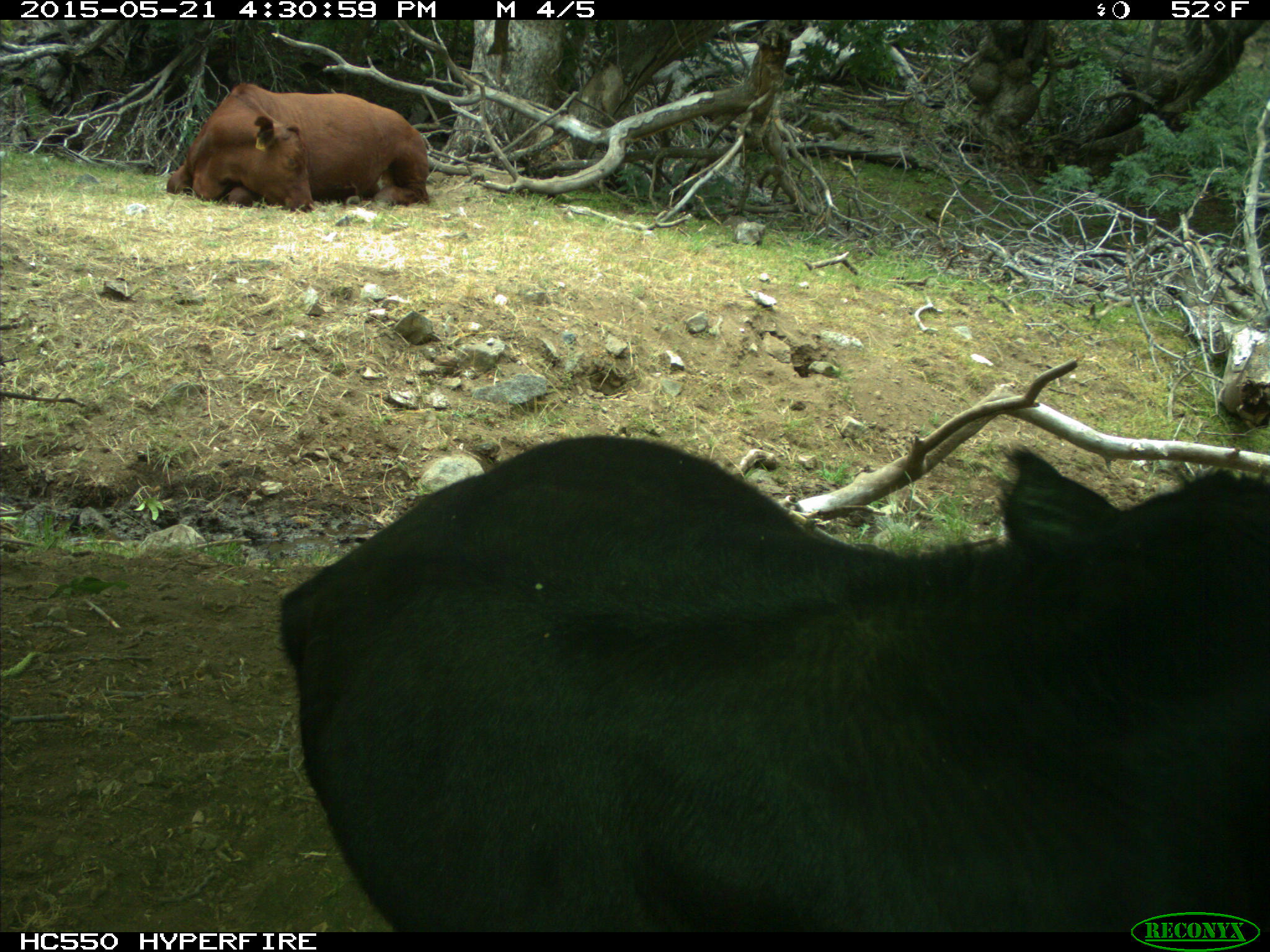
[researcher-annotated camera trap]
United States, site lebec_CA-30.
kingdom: Animalia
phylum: Chordata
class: Mammalia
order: Artiodactyla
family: Bovidae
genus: Bos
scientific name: Bos taurus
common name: domestic cow